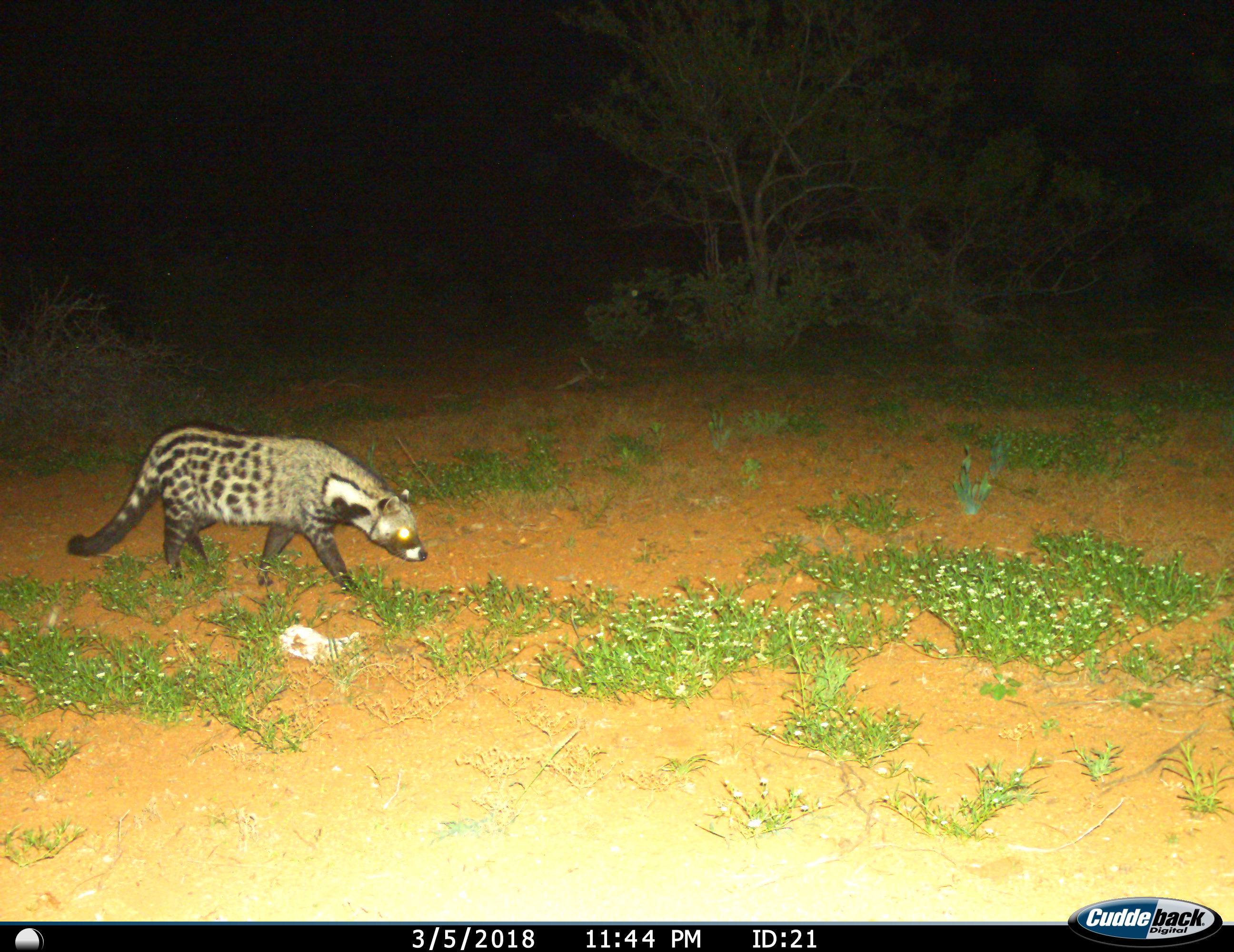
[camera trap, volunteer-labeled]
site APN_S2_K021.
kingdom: Animalia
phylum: Chordata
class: Mammalia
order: Carnivora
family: Viverridae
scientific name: Viverridae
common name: civet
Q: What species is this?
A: Civet (Viverridae).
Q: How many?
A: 1.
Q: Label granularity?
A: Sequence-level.